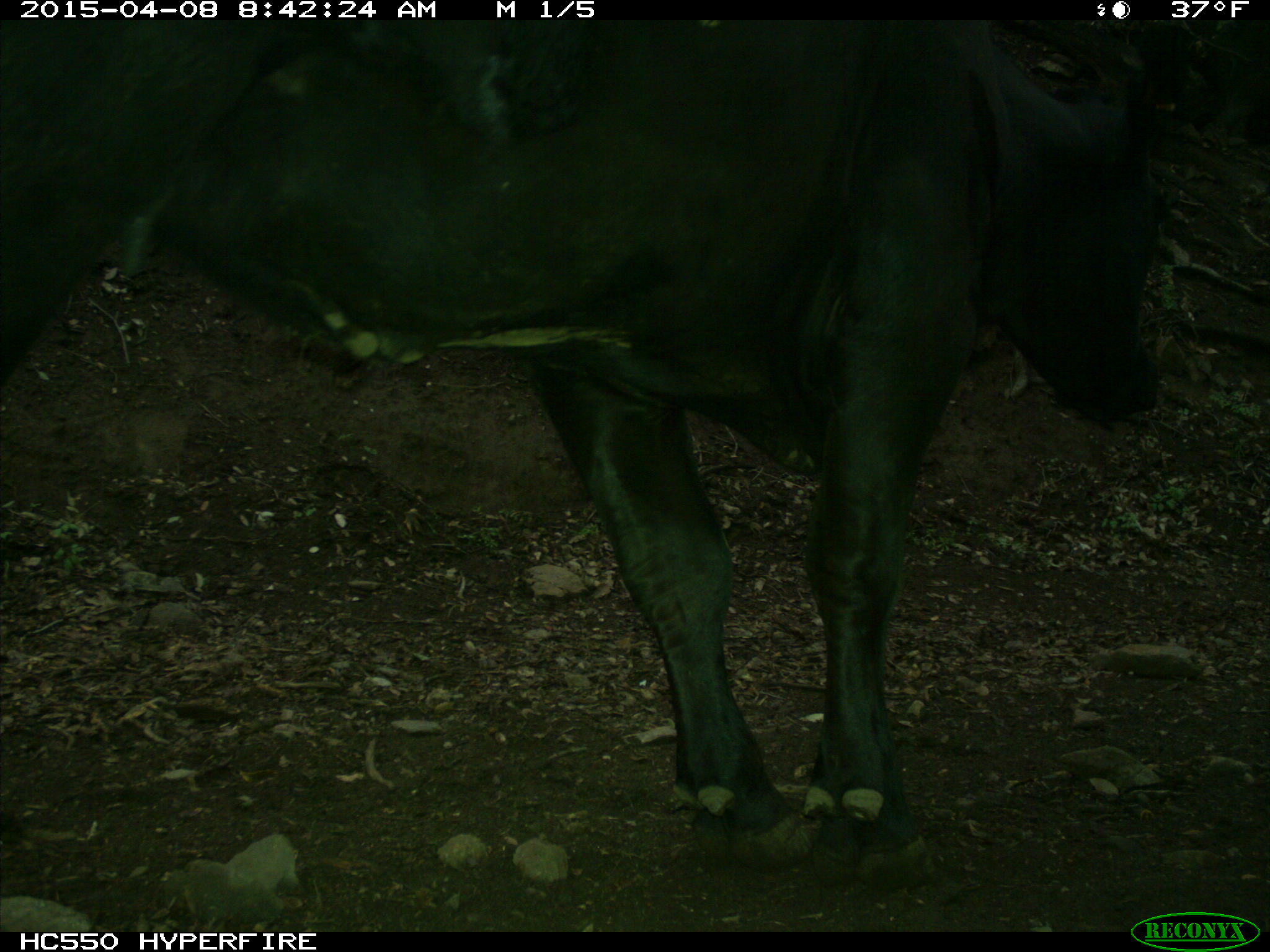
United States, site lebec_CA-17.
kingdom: Animalia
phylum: Chordata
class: Mammalia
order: Artiodactyla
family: Bovidae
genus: Bos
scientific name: Bos taurus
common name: domestic cow